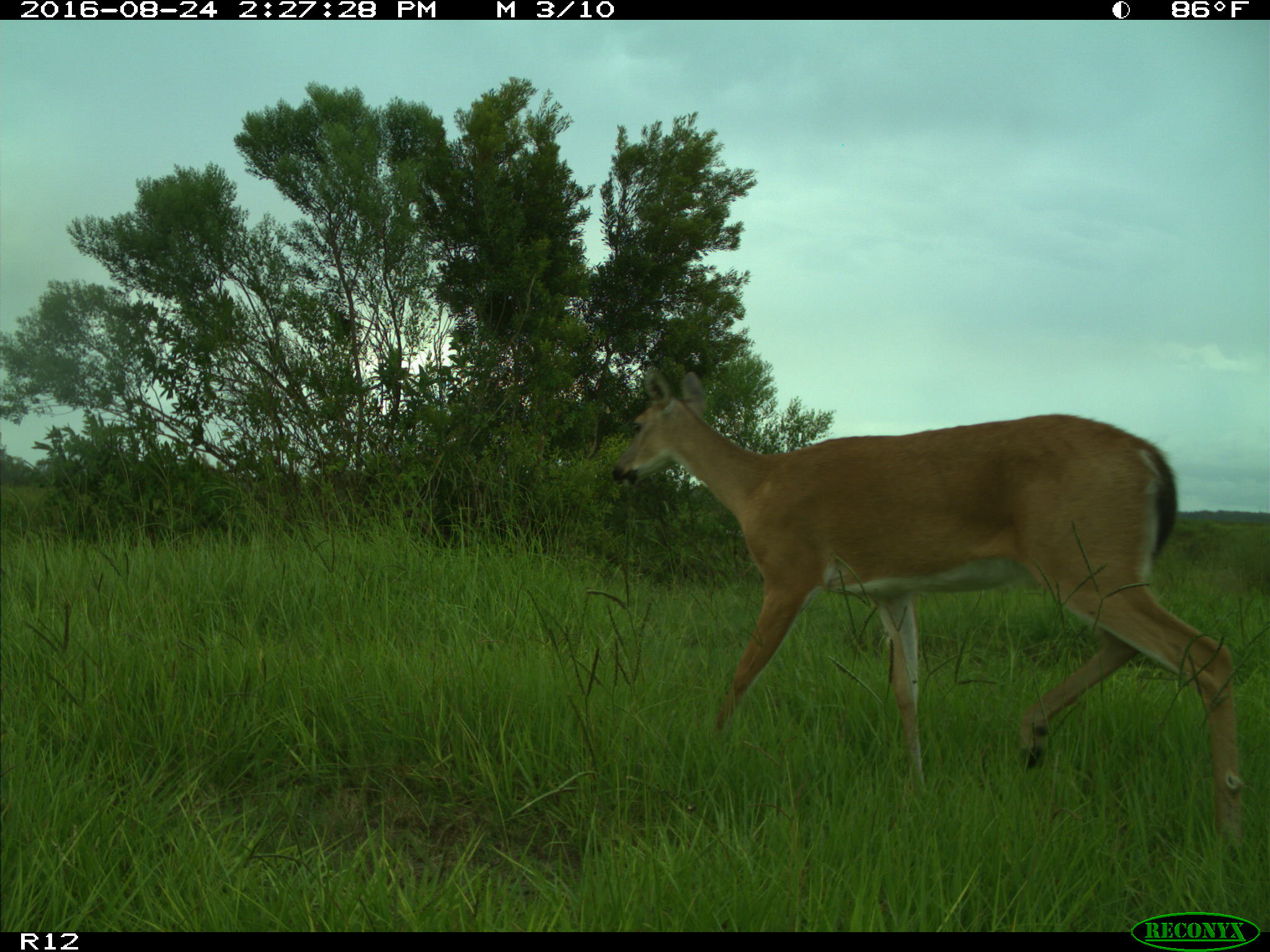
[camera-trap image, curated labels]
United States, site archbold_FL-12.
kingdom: Animalia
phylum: Chordata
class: Mammalia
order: Artiodactyla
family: Cervidae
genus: Odocoileus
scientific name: Odocoileus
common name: deer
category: unidentified deer